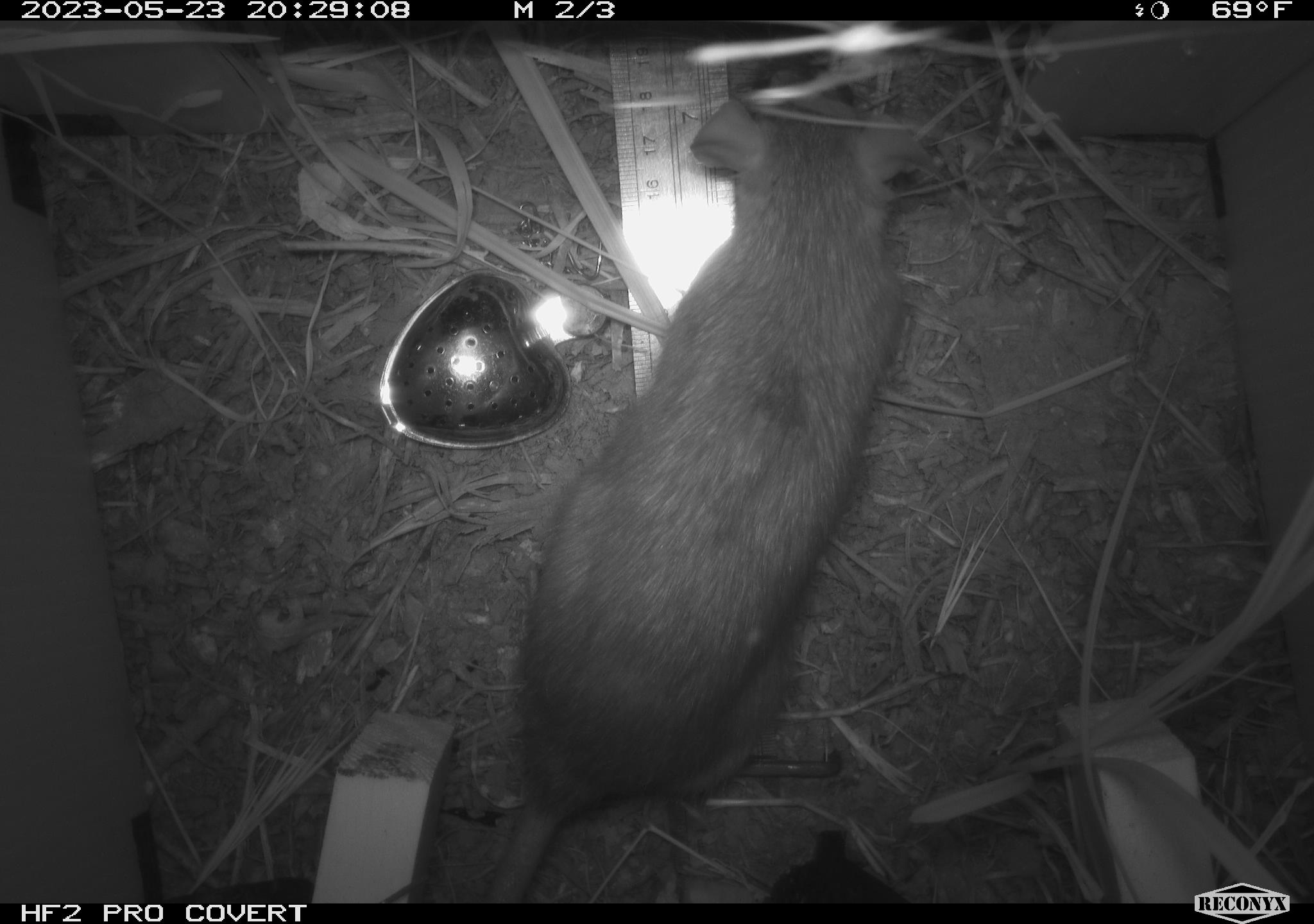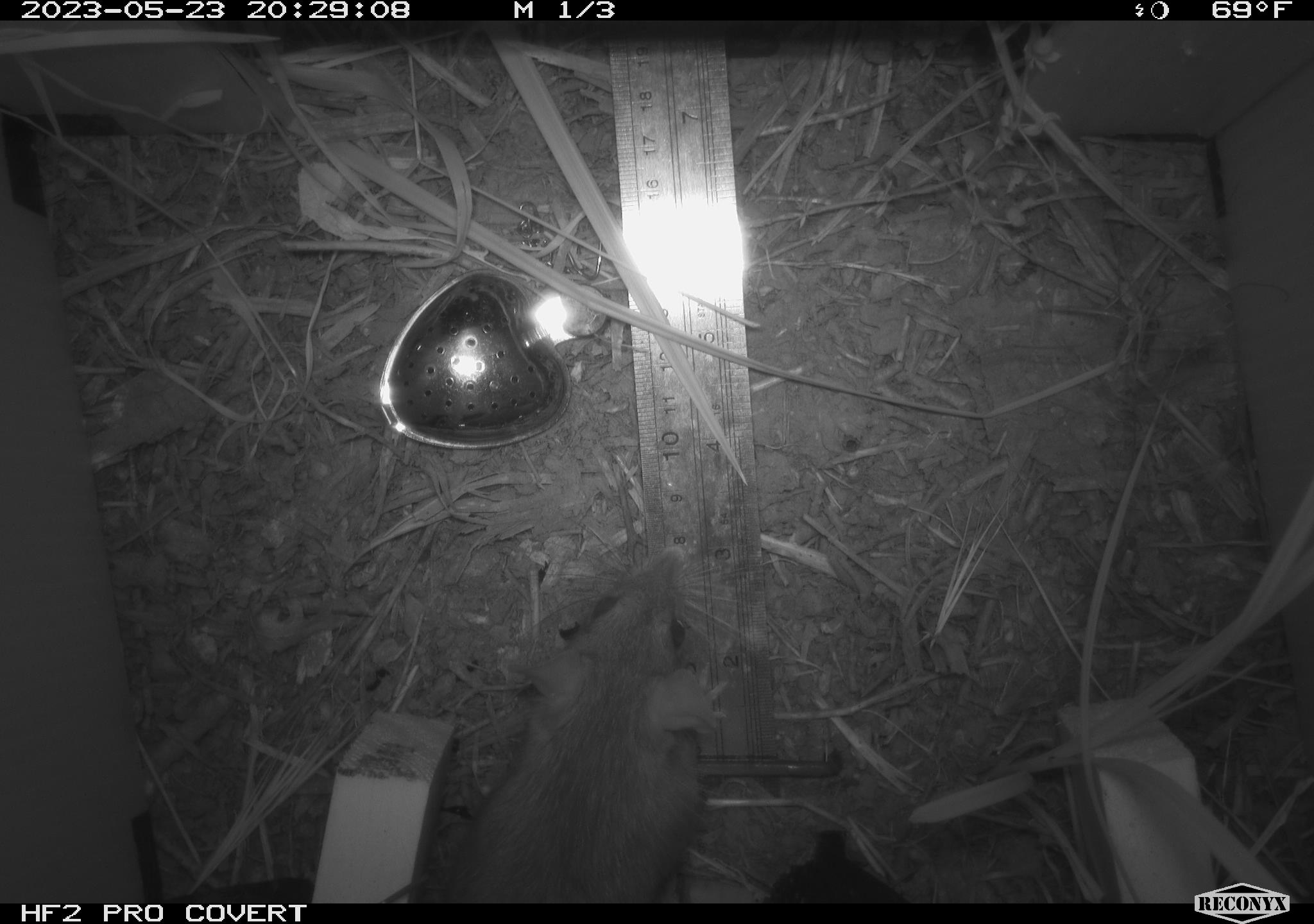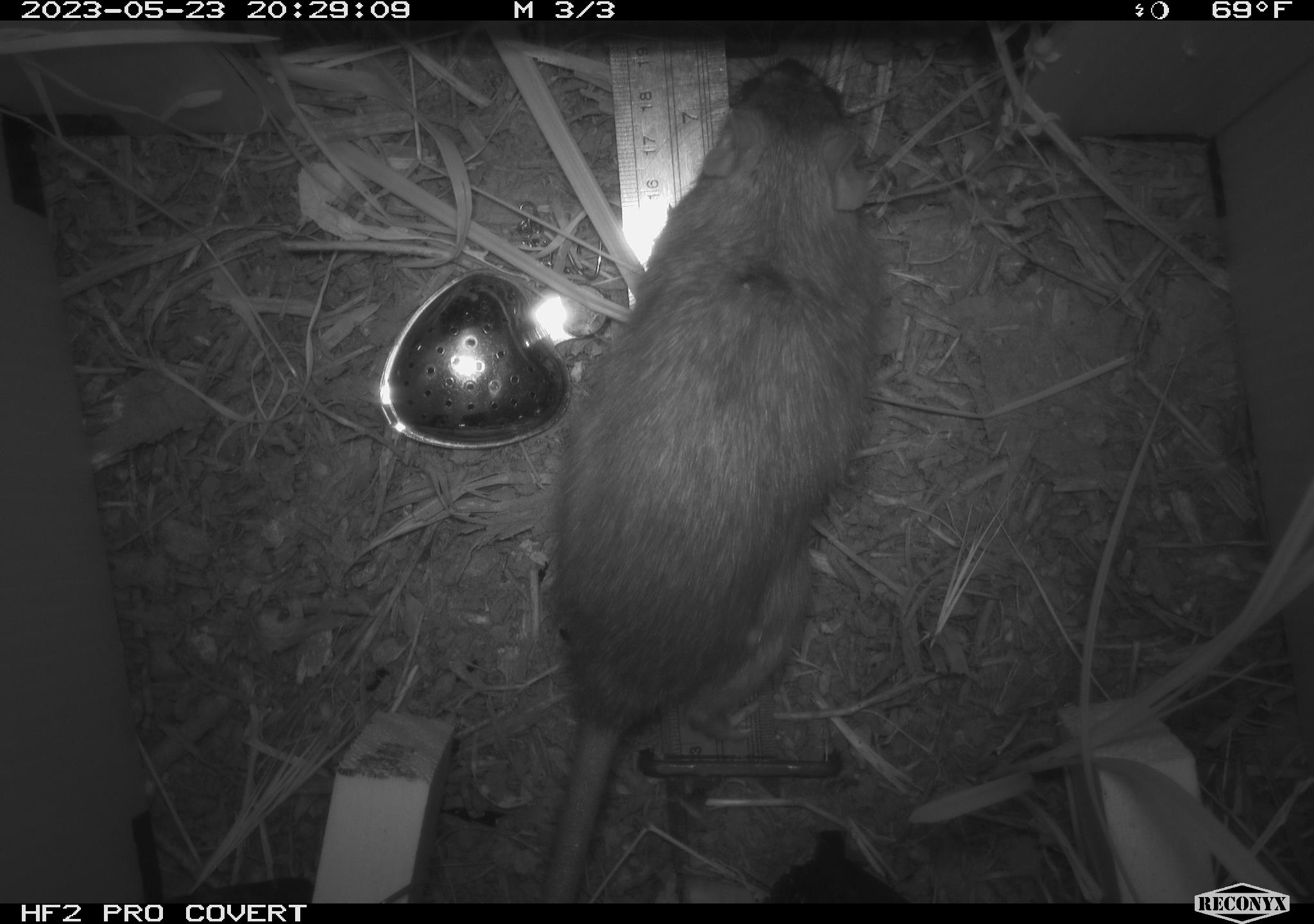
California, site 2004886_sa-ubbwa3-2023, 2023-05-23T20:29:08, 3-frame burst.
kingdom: Animalia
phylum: Chordata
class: Mammalia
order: Rodentia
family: Muridae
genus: Rattus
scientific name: Rattus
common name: rat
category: rattus species